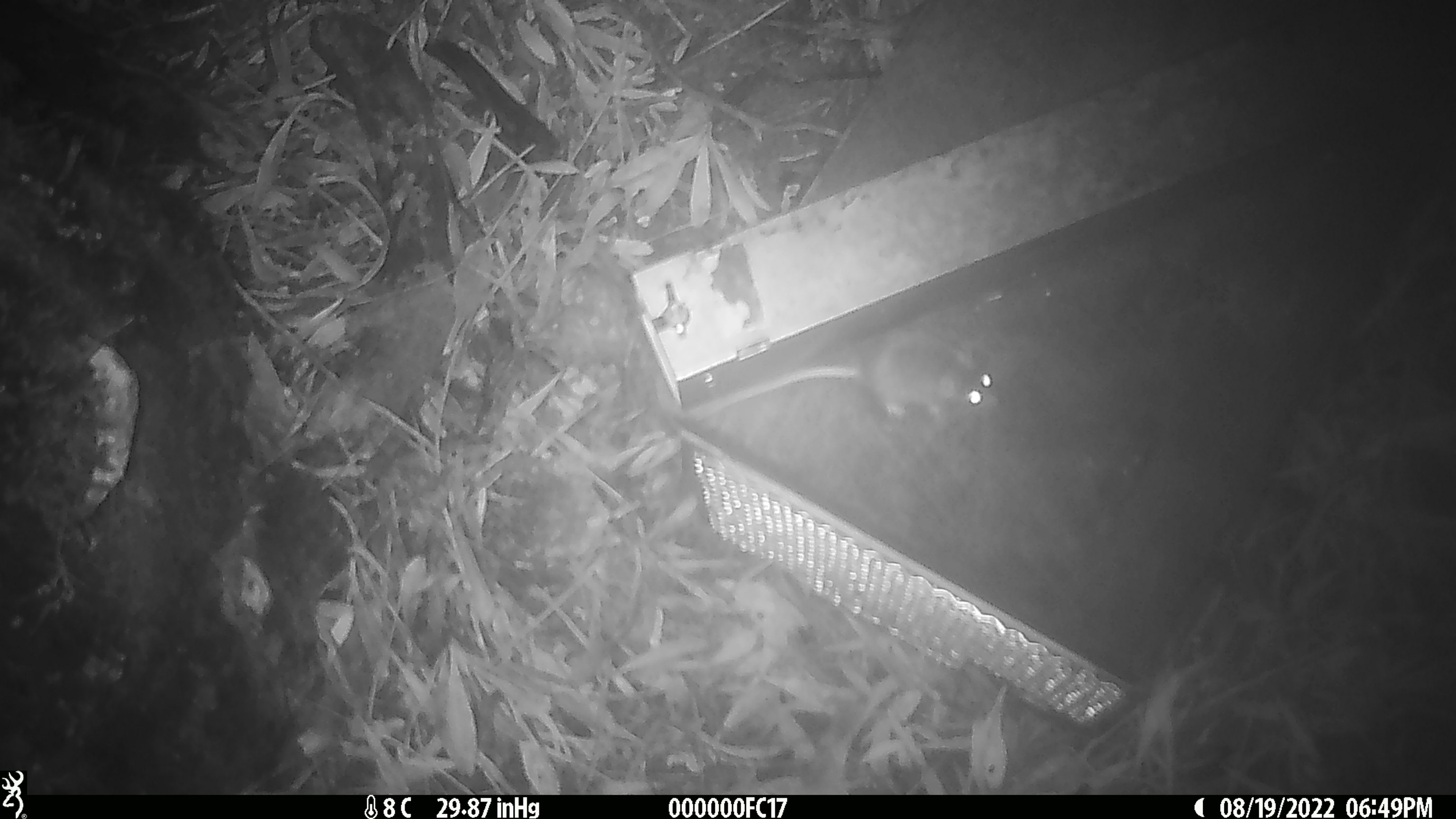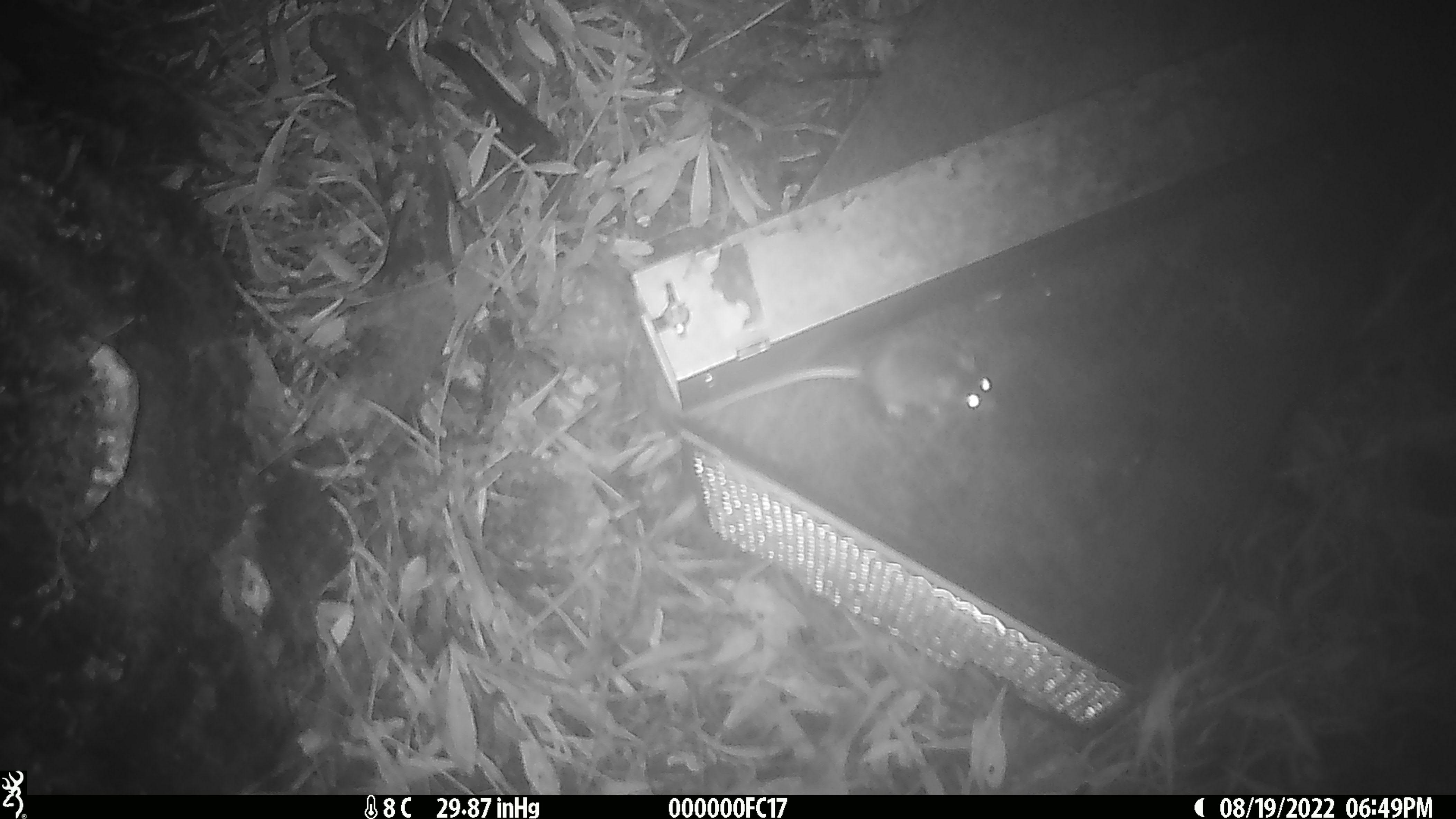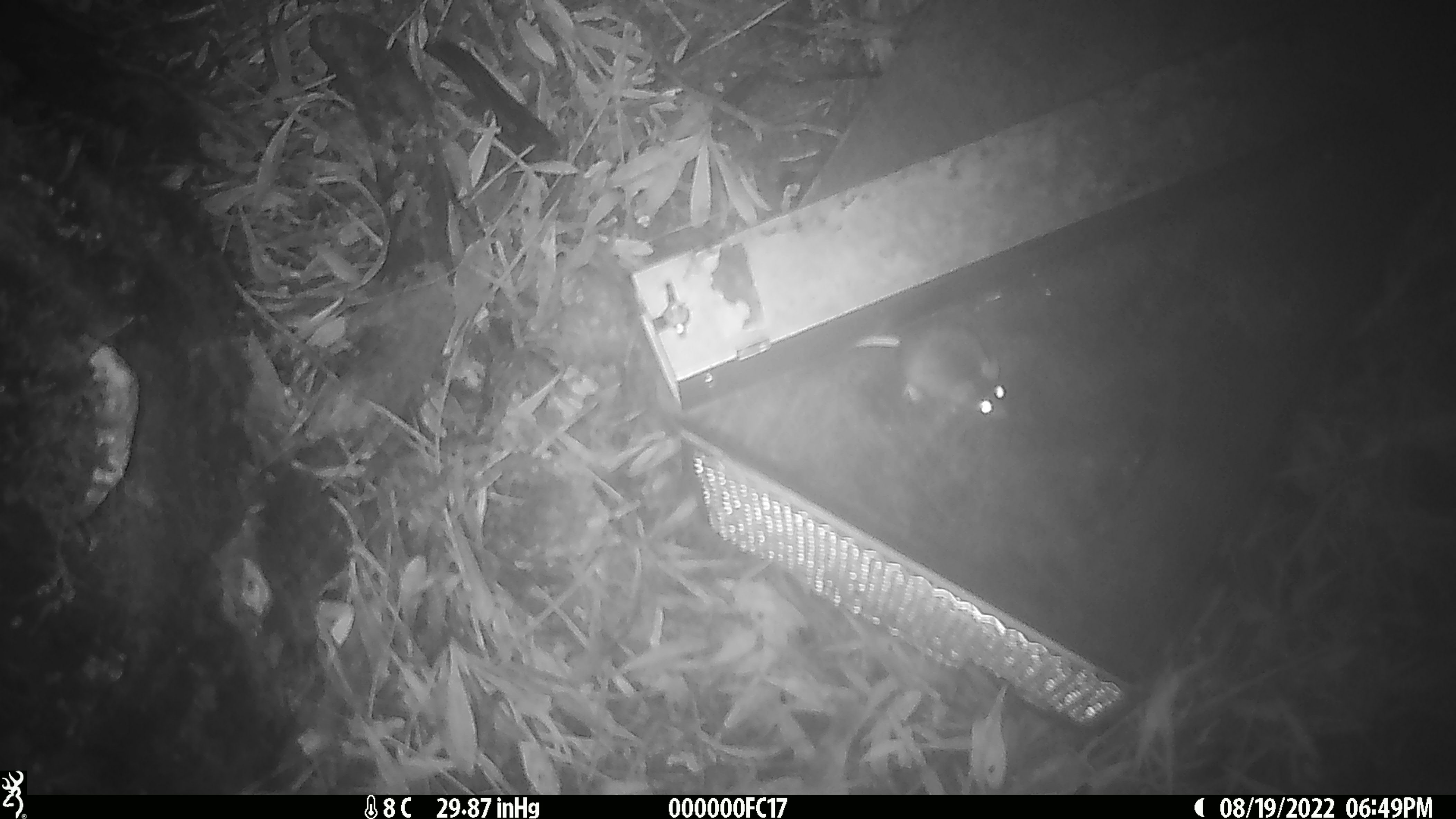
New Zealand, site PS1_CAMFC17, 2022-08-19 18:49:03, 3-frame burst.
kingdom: Animalia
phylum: Chordata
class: Mammalia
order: Rodentia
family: Muridae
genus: Mus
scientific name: Mus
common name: mouse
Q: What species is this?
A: Mouse (Mus).